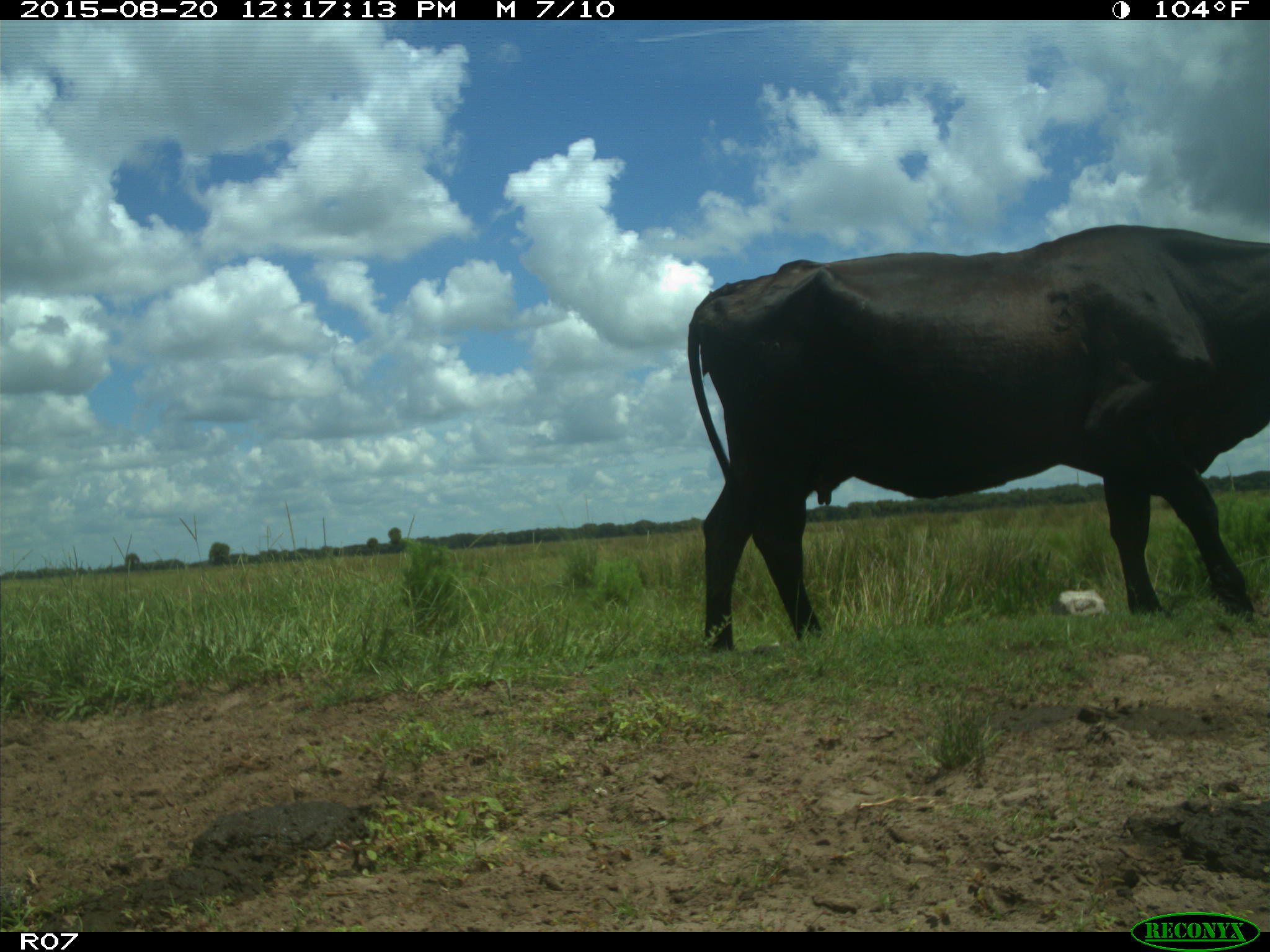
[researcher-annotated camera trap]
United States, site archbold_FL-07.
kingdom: Animalia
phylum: Chordata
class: Mammalia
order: Artiodactyla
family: Bovidae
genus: Bos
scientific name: Bos taurus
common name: domestic cow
Bos taurus (domestic cow).